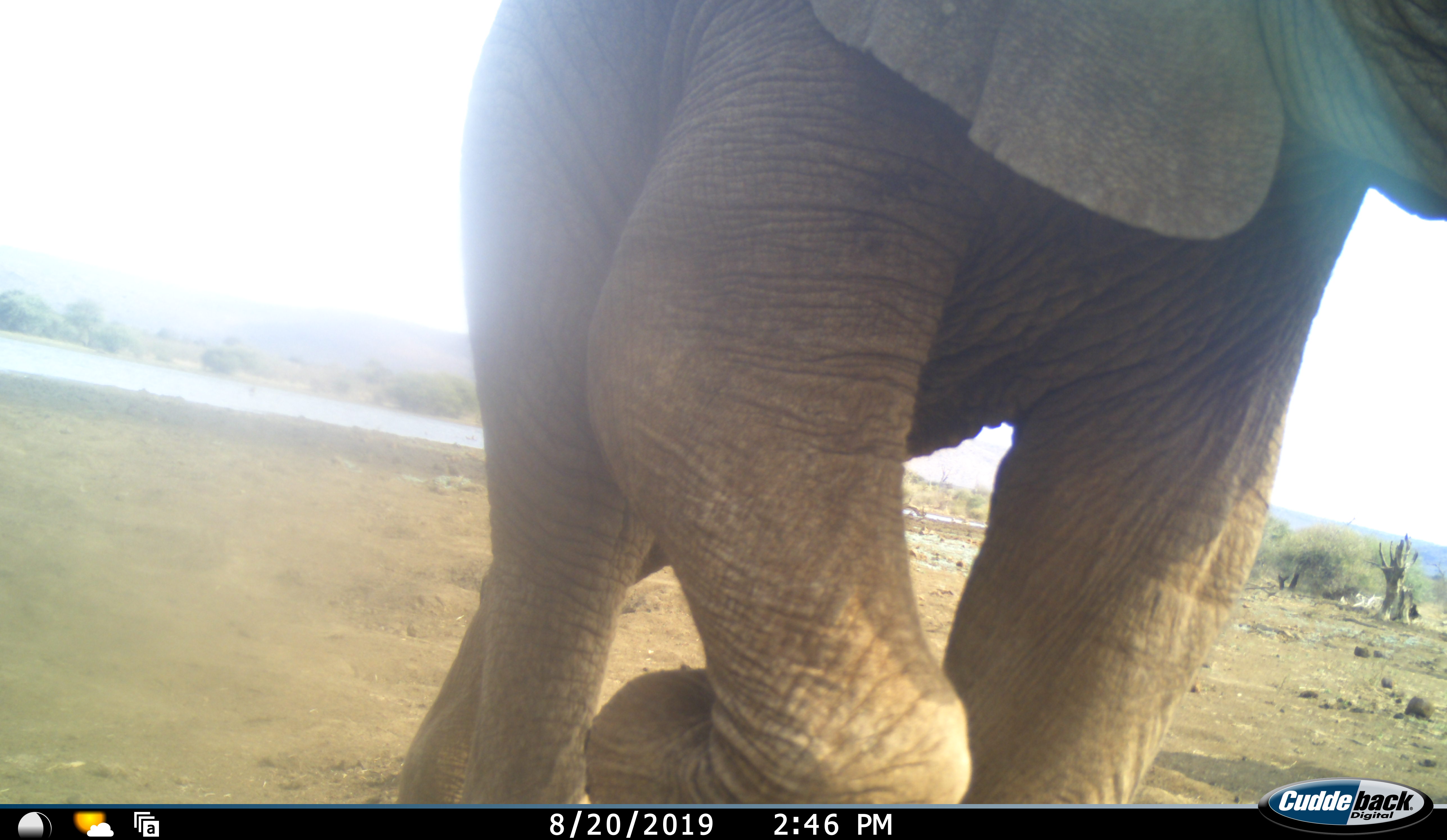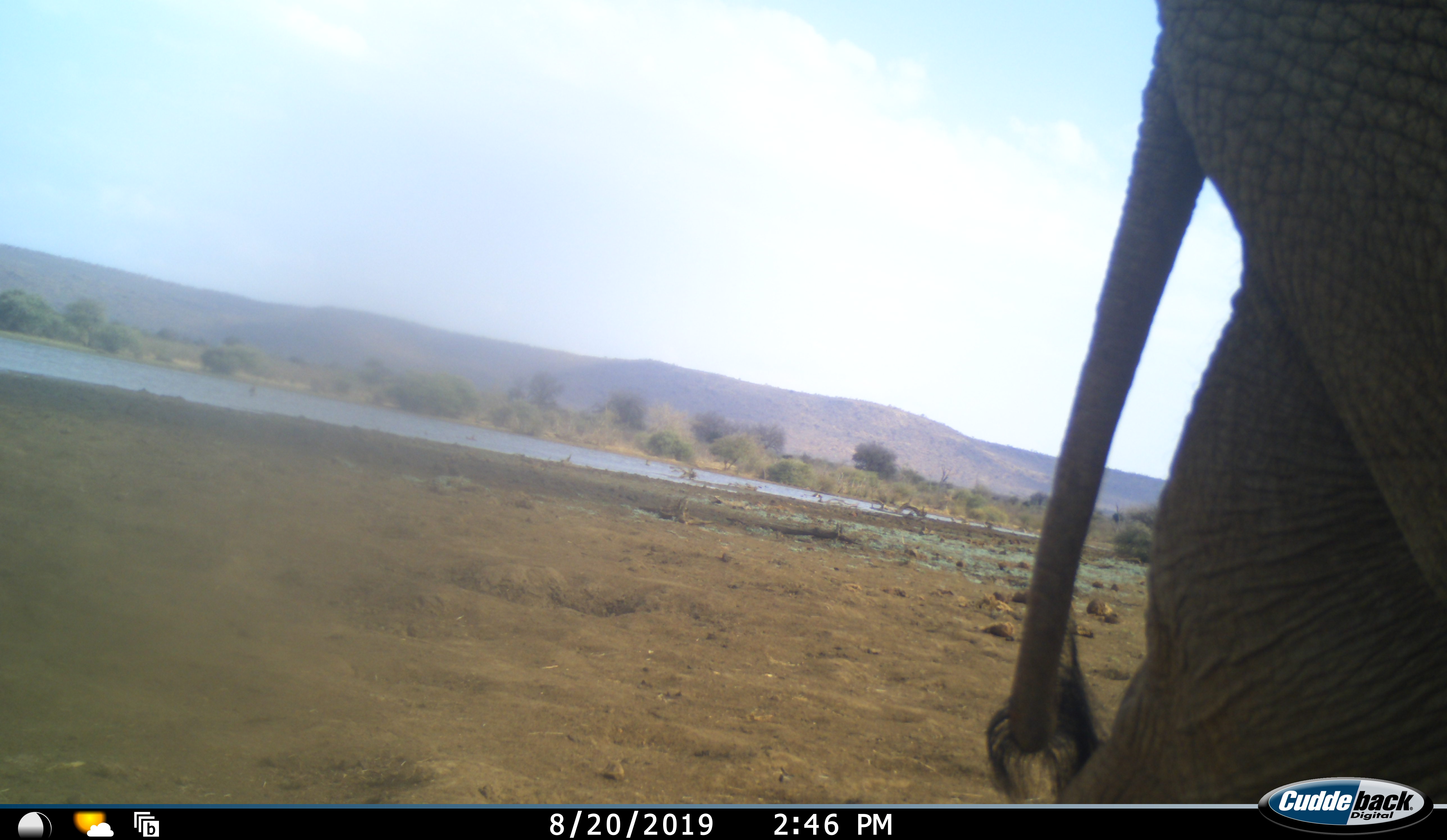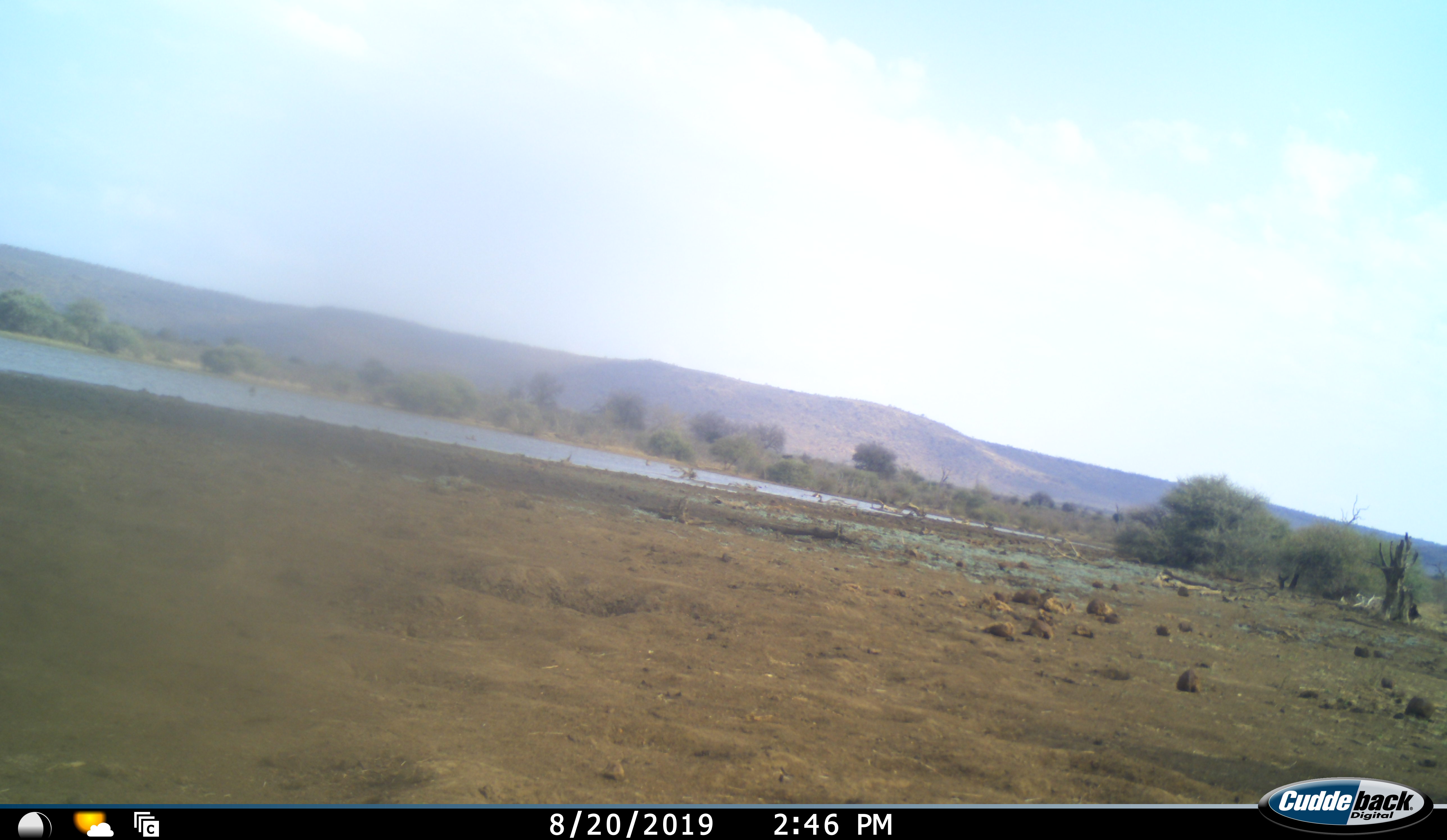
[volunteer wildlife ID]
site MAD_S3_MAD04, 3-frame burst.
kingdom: Animalia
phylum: Chordata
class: Mammalia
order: Proboscidea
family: Elephantidae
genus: Loxodonta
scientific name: Loxodonta africana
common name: african bush elephant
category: elephant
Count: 1.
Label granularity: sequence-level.